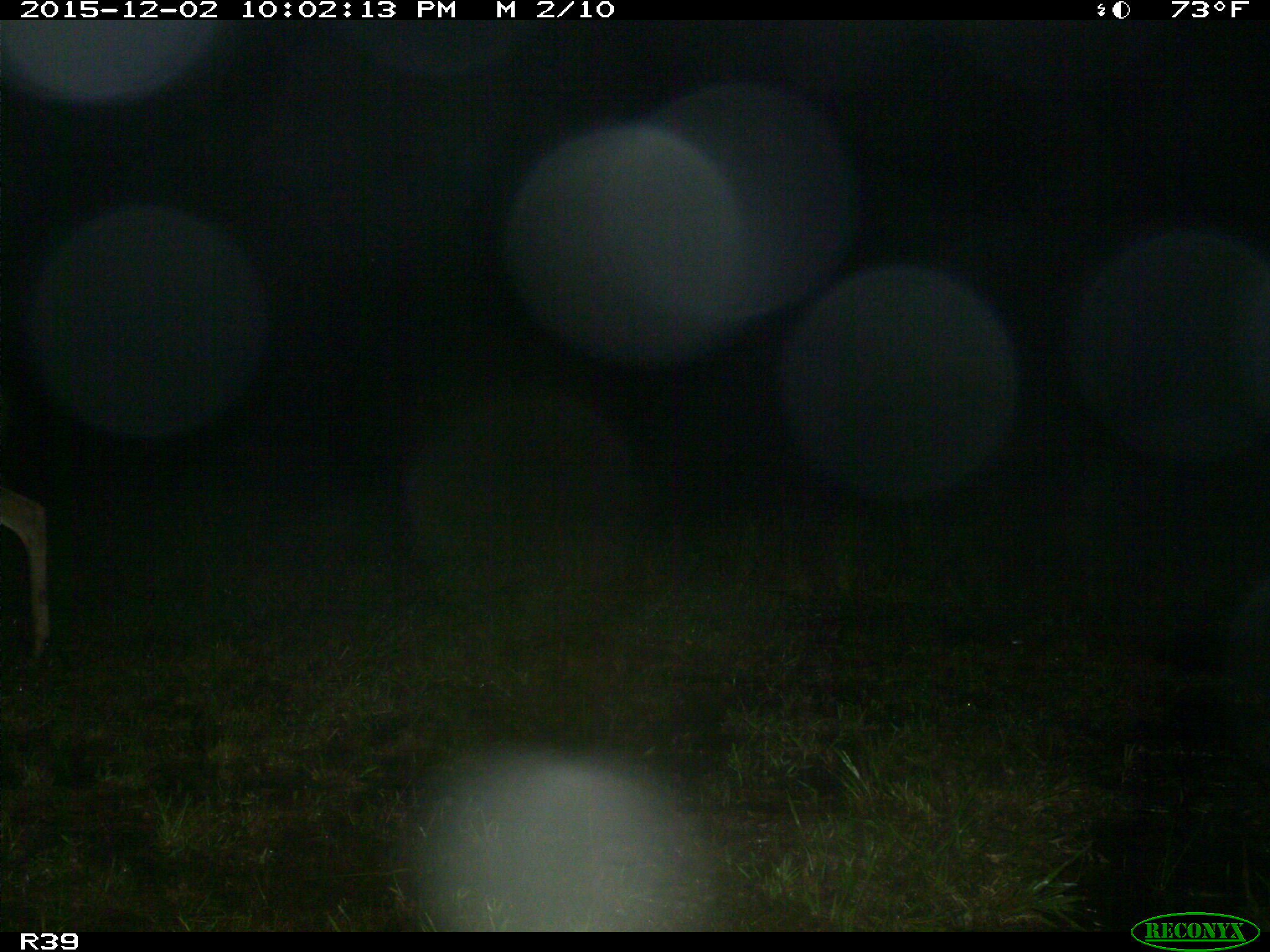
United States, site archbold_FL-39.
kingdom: Animalia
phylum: Chordata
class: Mammalia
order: Artiodactyla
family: Cervidae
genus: Odocoileus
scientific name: Odocoileus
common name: deer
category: unidentified deer